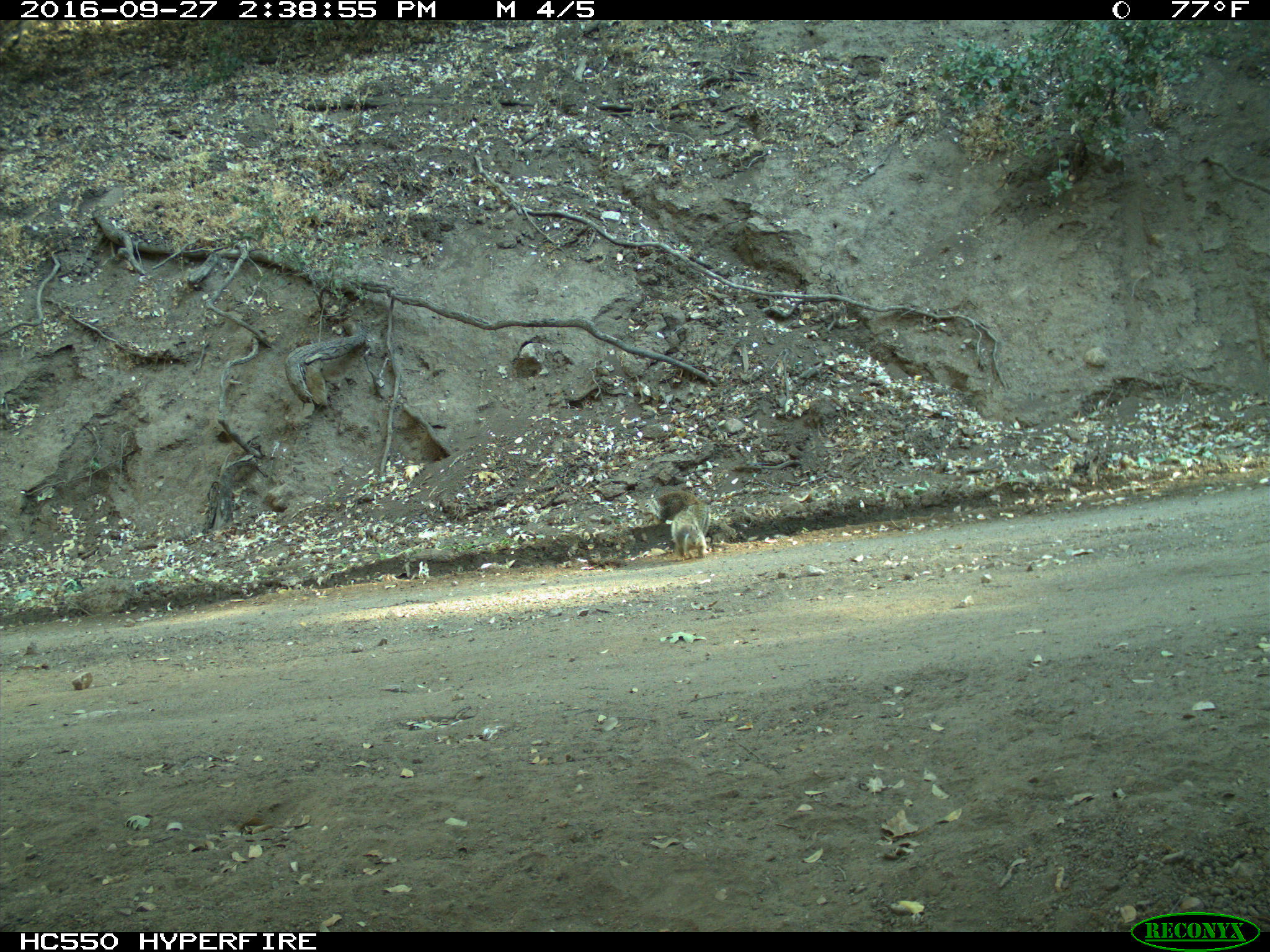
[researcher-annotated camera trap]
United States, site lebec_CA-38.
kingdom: Animalia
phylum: Chordata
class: Mammalia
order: Rodentia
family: Sciuridae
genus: Otospermophilus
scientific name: Otospermophilus beecheyi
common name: california ground squirrel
Otospermophilus beecheyi (california ground squirrel).